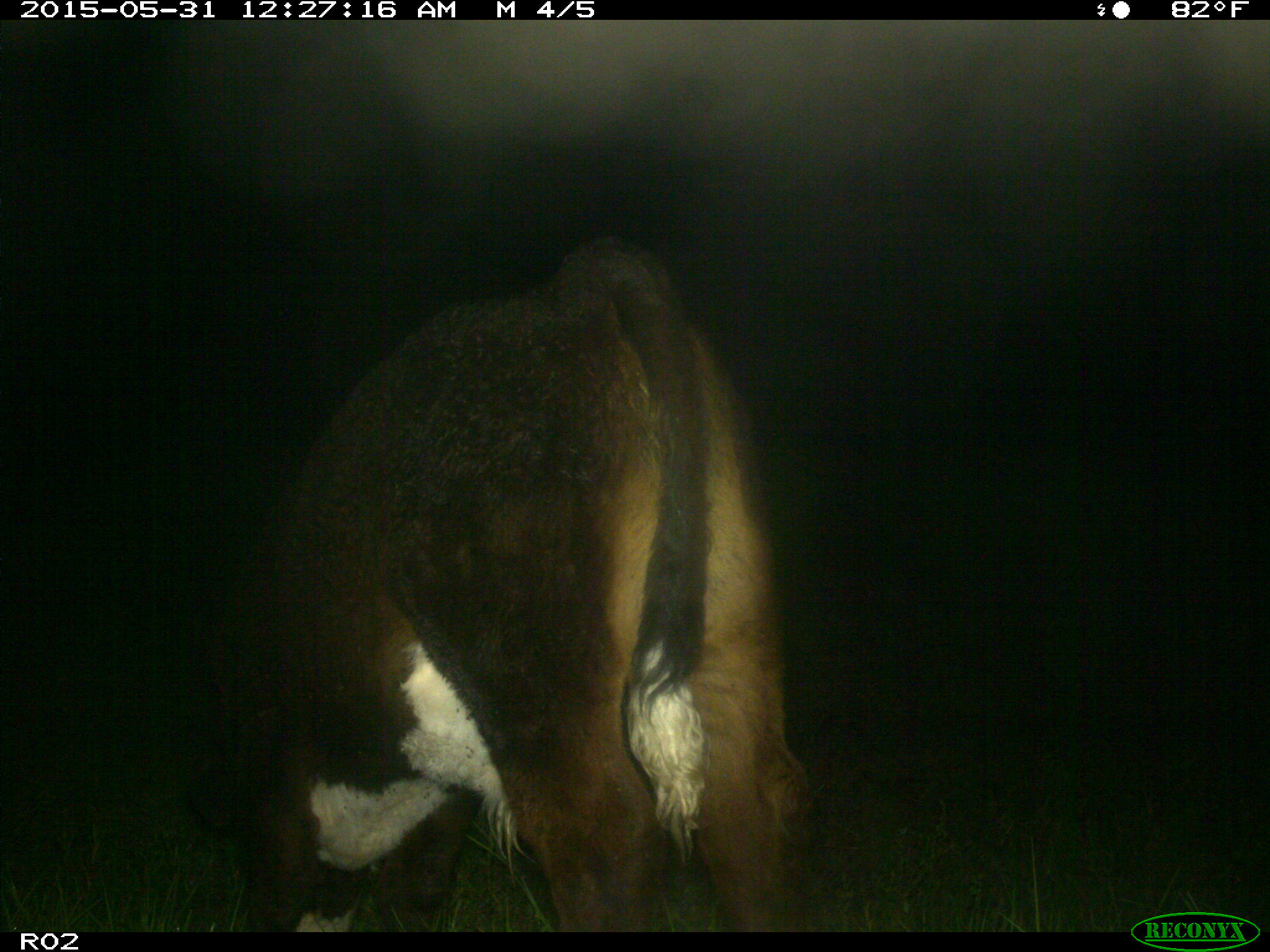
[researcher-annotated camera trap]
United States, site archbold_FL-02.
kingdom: Animalia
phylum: Chordata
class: Mammalia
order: Artiodactyla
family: Bovidae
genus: Bos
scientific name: Bos taurus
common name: domestic cow